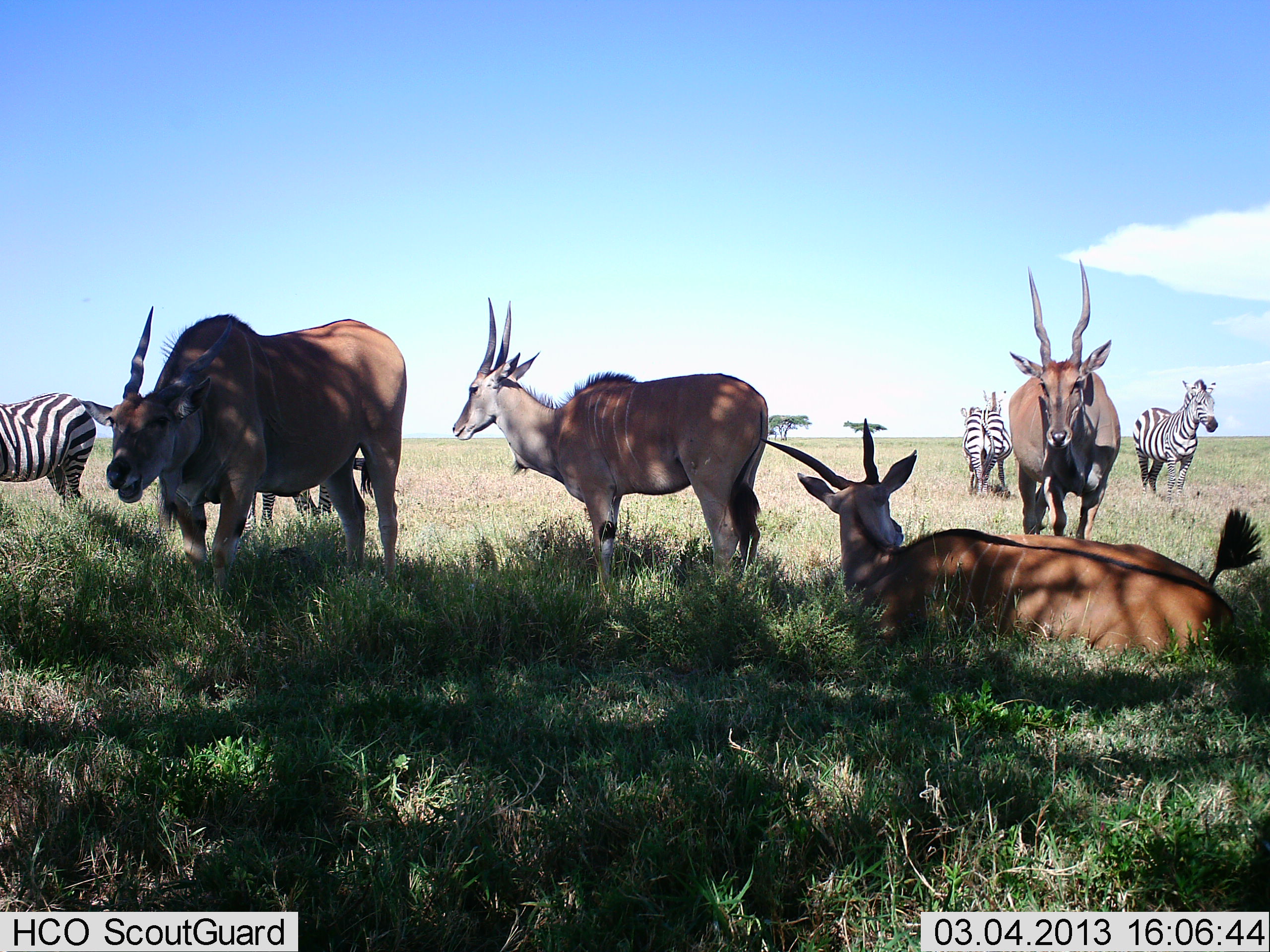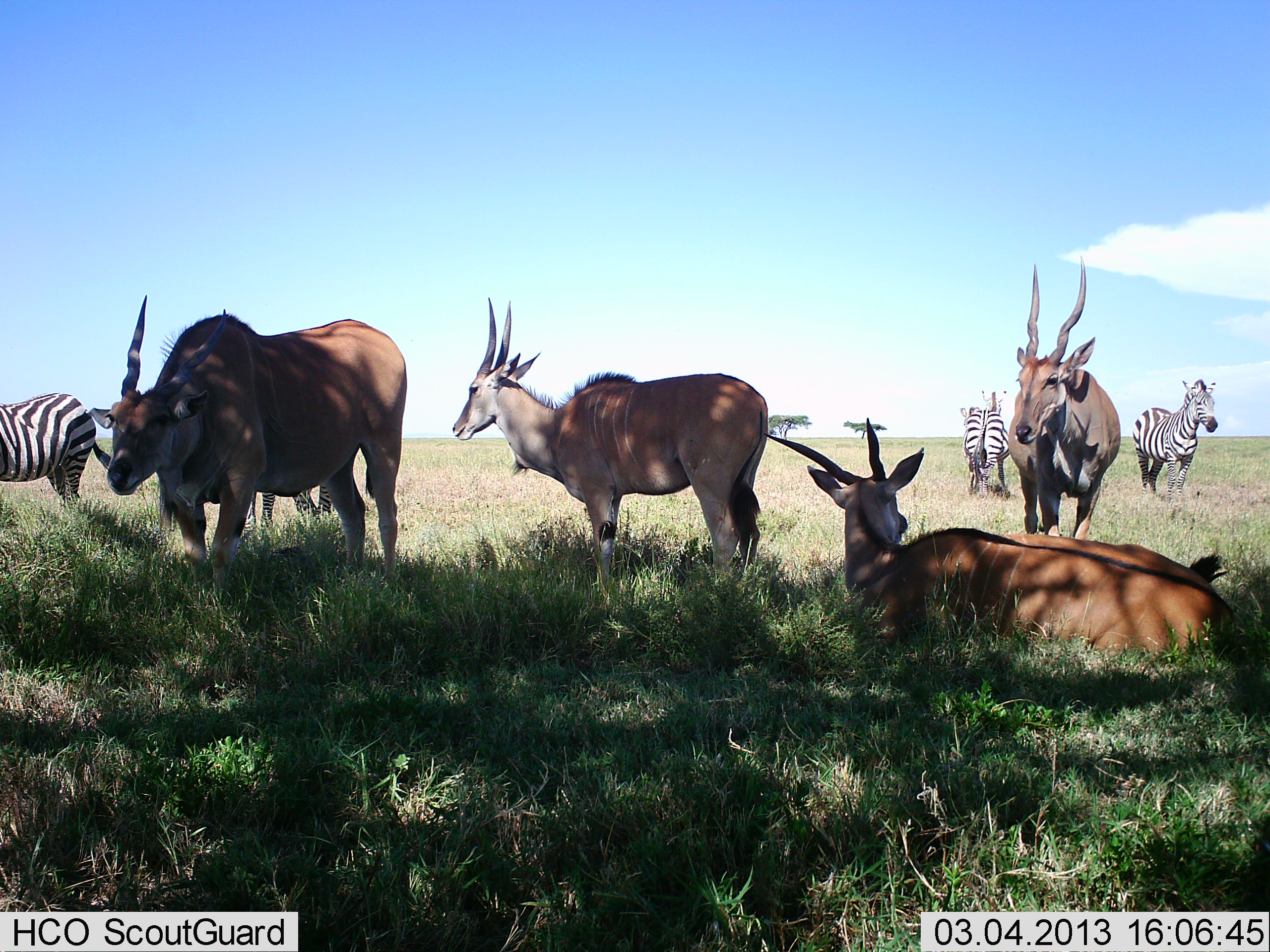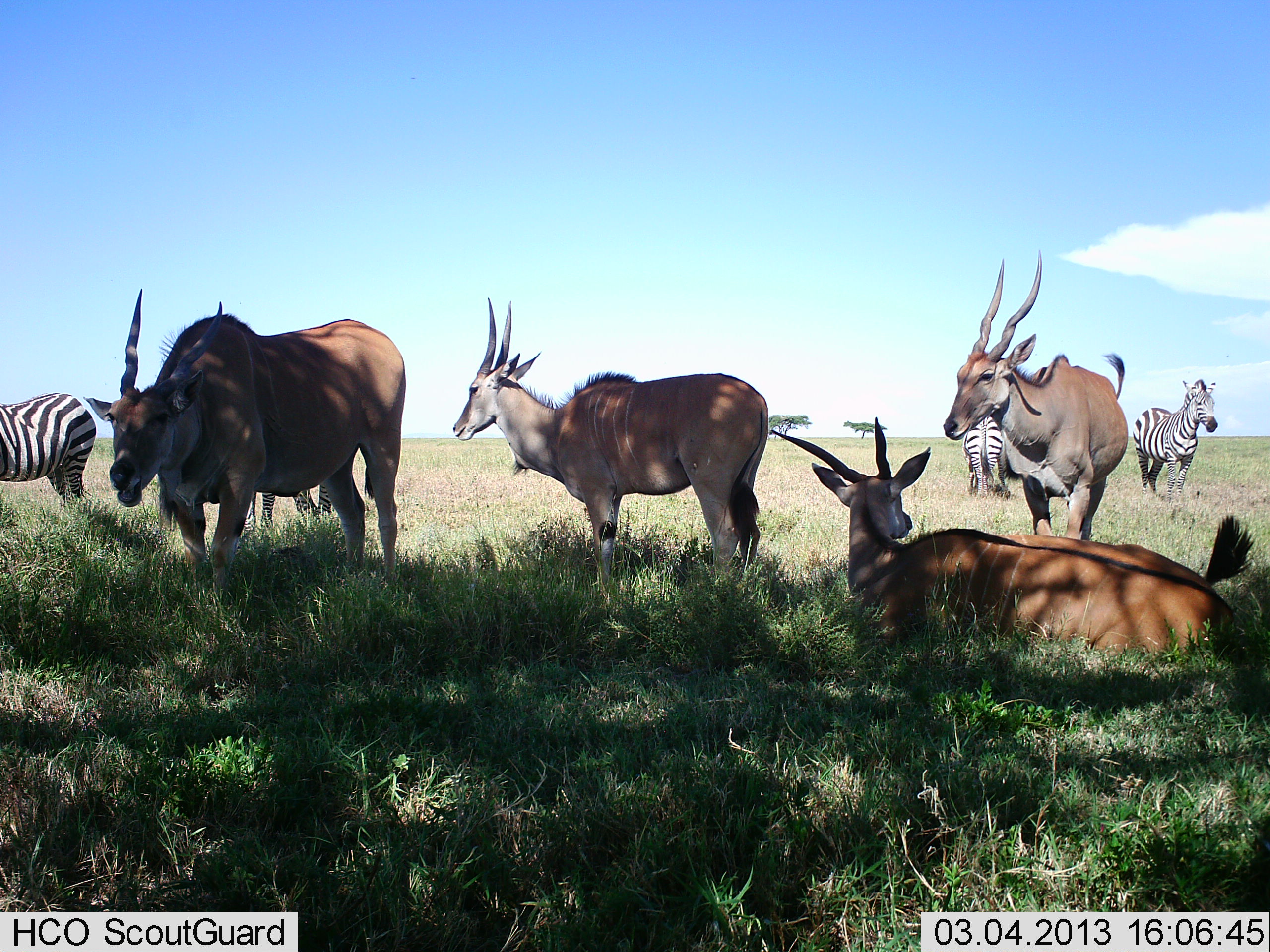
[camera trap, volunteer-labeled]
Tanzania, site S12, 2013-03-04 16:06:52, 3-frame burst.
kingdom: Animalia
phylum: Chordata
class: Mammalia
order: Artiodactyla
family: Bovidae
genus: Tragelaphus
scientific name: Tragelaphus oryx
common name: eland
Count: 4.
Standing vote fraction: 76%.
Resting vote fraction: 100%.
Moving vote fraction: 12%.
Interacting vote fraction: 3%.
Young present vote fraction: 0%.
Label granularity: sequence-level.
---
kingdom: Animalia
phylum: Chordata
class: Mammalia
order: Perissodactyla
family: Equidae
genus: Equus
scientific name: Equus quagga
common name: plains zebra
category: zebra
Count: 4.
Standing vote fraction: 95%.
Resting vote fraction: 5%.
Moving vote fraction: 8%.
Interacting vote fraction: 3%.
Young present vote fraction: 0%.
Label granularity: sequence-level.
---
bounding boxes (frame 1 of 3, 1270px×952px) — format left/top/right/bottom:
animal: 758/418/1263/663; 452/297/770/610; 79/305/407/594; 1008/260/1121/541; 1/392/97/508; 1133/378/1219/501; 244/449/369/530; 962/390/1014/500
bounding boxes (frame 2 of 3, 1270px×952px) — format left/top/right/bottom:
animal: 760/417/1234/656; 452/297/768/592; 88/294/408/584; 1008/256/1121/542; 1/393/112/517; 1132/379/1218/508; 963/390/1011/502; 240/482/337/532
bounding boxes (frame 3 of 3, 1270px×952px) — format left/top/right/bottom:
animal: 768/419/1256/668; 83/287/407/601; 452/297/770/602; 941/251/1129/542; 0/393/97/512; 1132/378/1219/503; 960/411/1014/500; 242/484/336/533